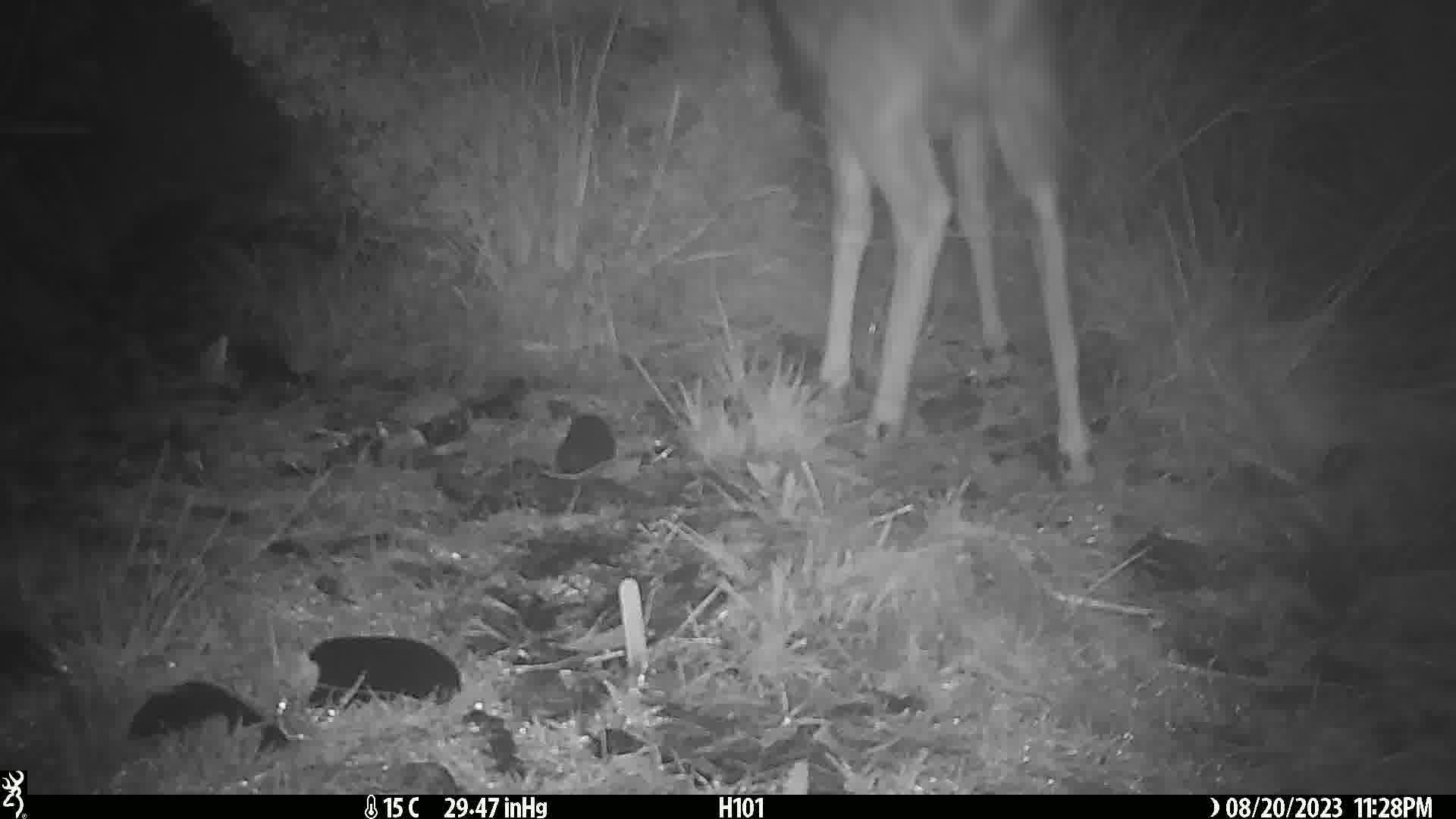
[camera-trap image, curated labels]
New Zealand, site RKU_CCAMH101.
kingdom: Animalia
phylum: Chordata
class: Mammalia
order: Artiodactyla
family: Cervidae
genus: Odocoileus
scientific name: Odocoileus virginianus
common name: white-tailed deer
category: white tailed deer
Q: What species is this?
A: White tailed deer (white-tailed deer) (Odocoileus virginianus).